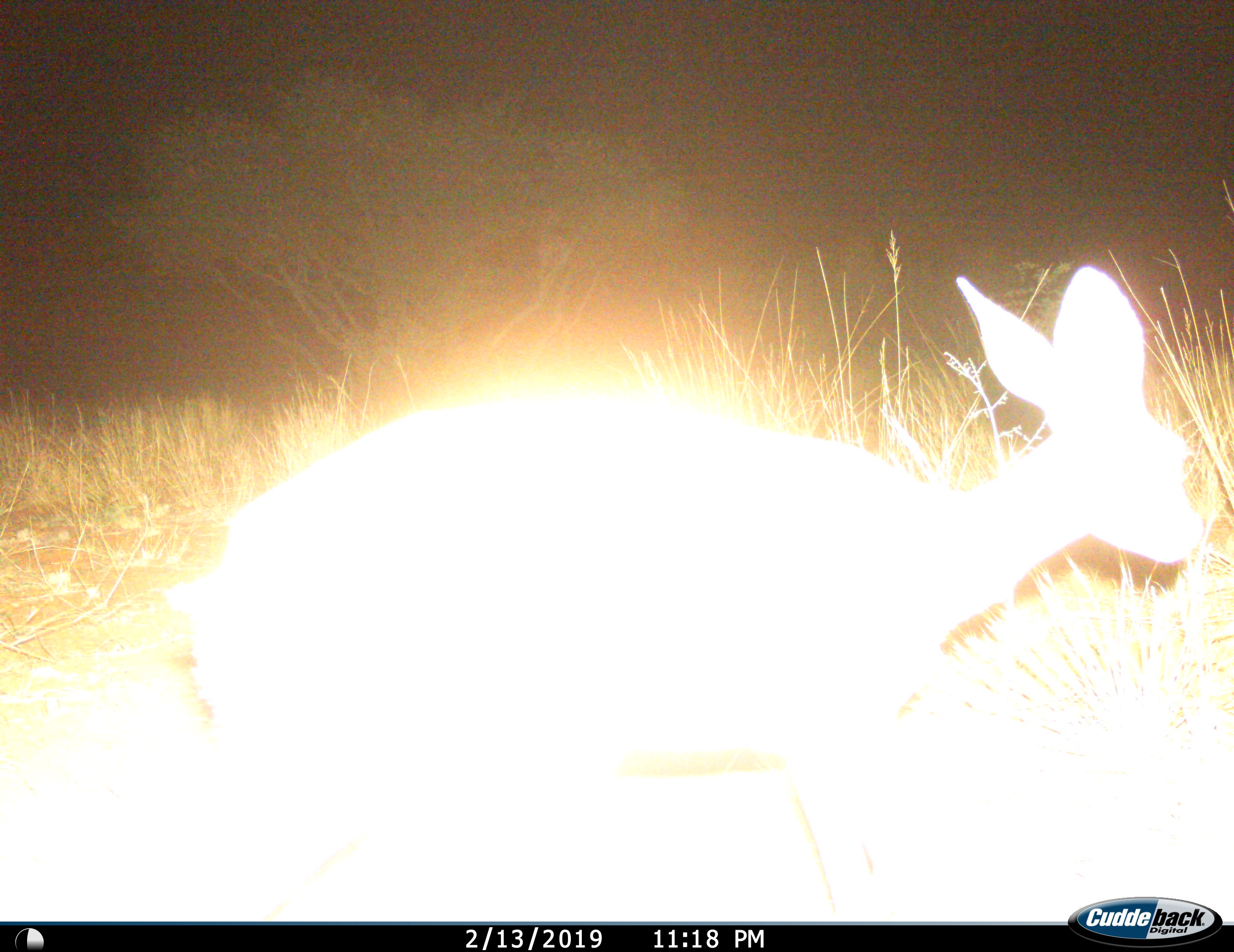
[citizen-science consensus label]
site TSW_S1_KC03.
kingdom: Animalia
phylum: Chordata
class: Mammalia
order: Artiodactyla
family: Bovidae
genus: Raphicerus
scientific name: Raphicerus campestris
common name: steenbok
Steenbok (Raphicerus campestris), count 1. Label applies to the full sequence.